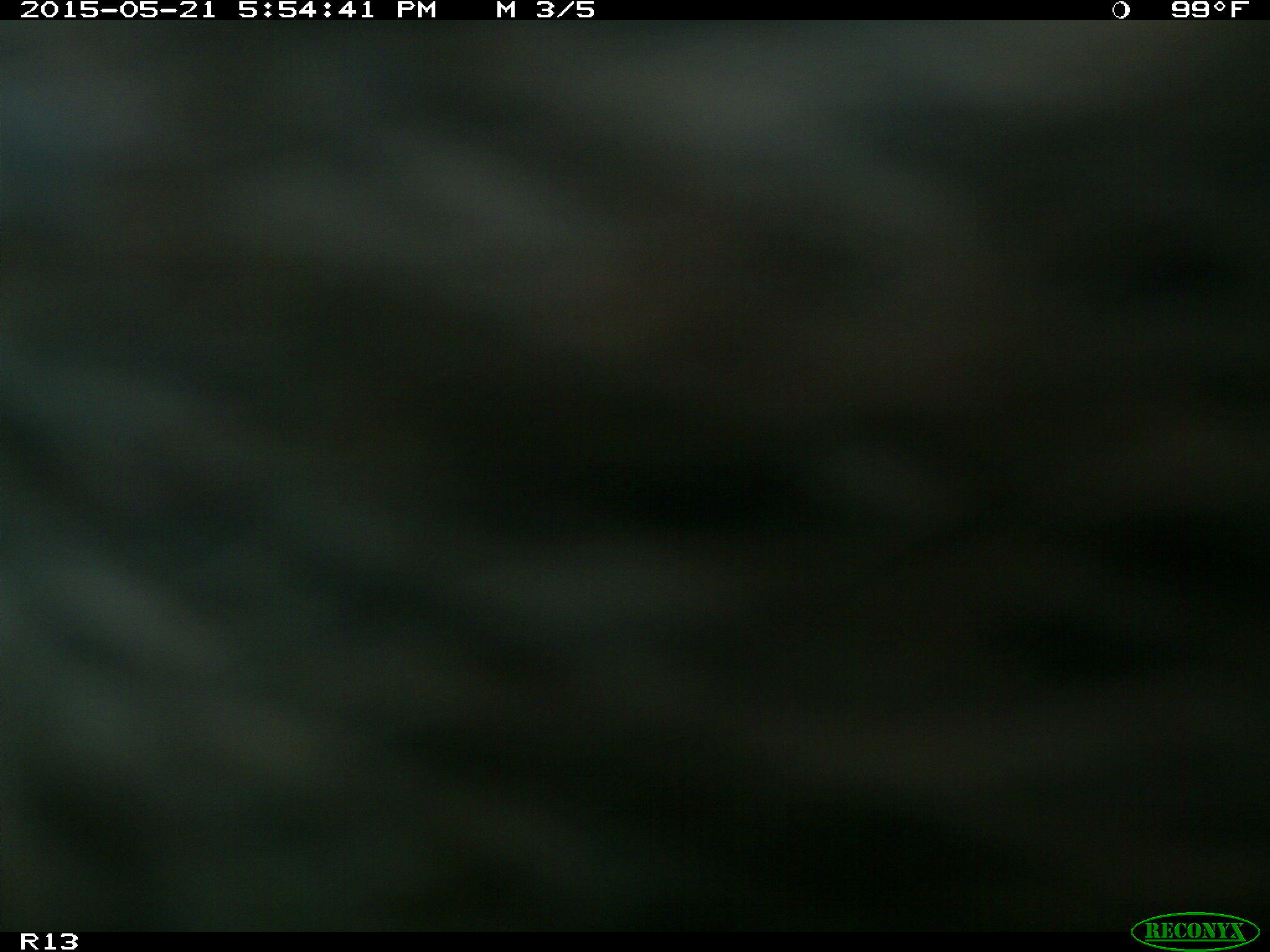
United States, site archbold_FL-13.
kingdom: Animalia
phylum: Chordata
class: Mammalia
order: Artiodactyla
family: Bovidae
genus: Bos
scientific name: Bos taurus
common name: domestic cow